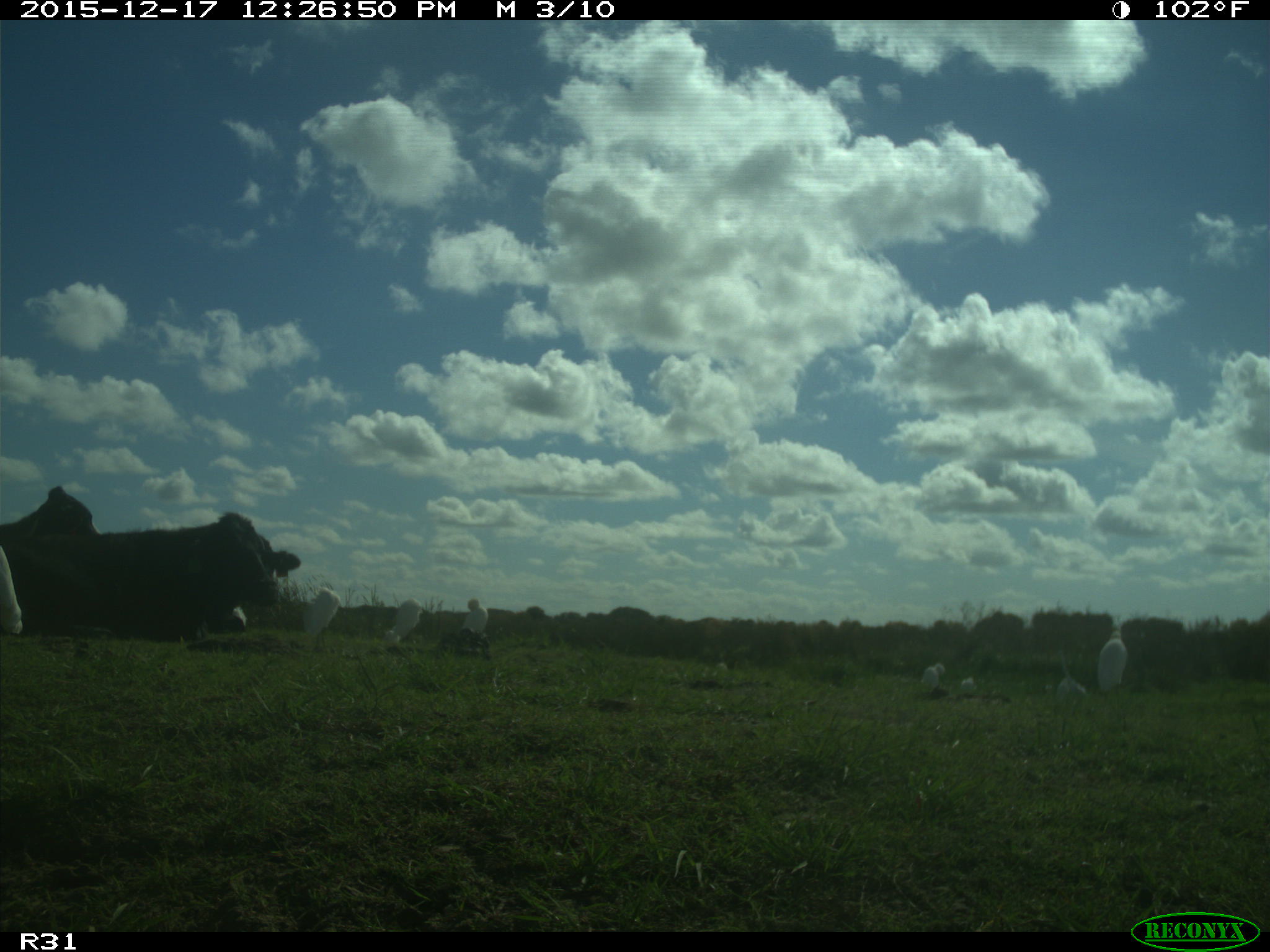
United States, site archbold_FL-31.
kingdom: Animalia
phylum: Chordata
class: Mammalia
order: Artiodactyla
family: Bovidae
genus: Bos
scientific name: Bos taurus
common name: domestic cow